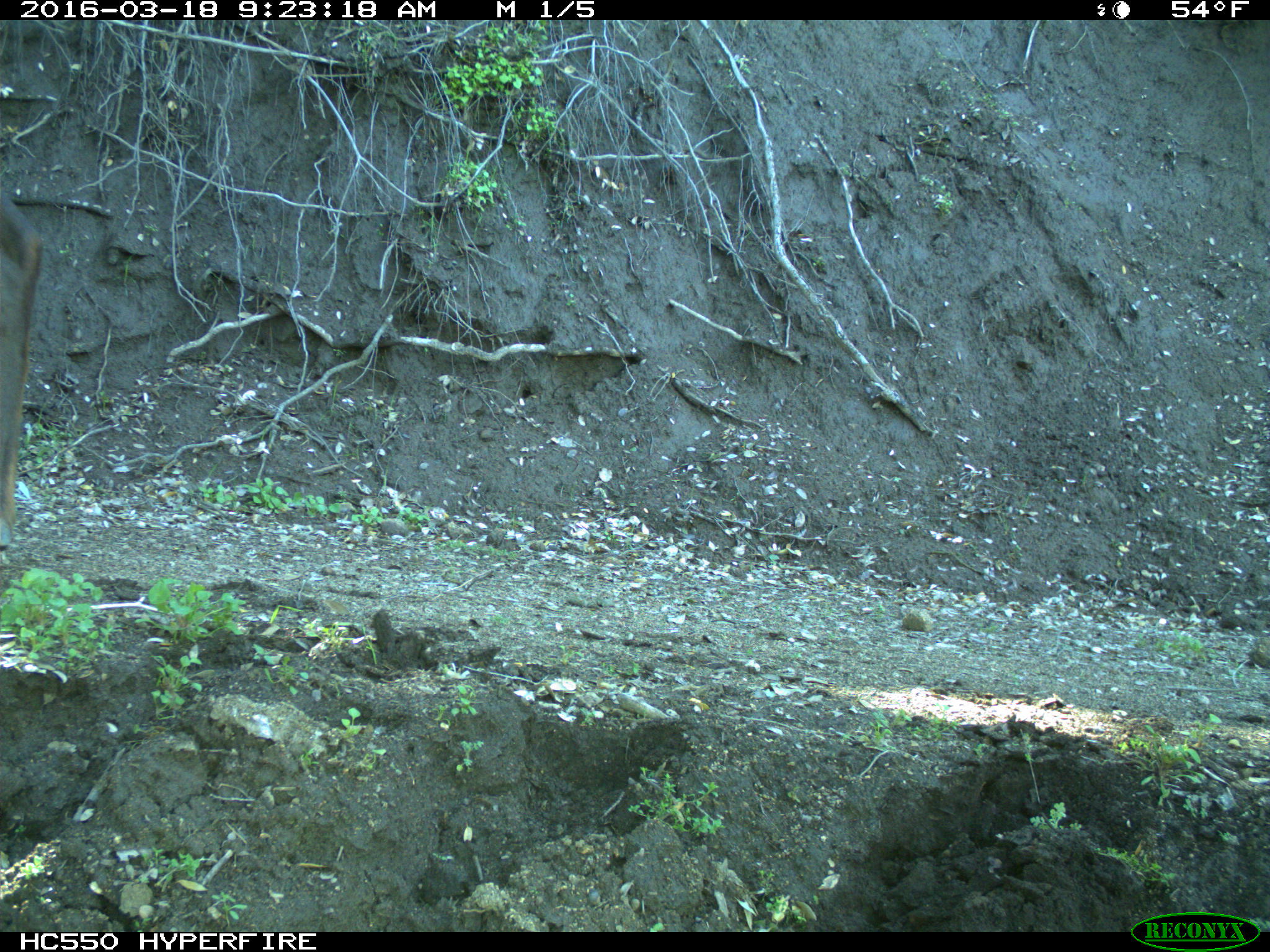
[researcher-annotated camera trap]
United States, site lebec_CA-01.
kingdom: Animalia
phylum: Chordata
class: Mammalia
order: Artiodactyla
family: Cervidae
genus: Cervus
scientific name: Cervus canadensis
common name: elk